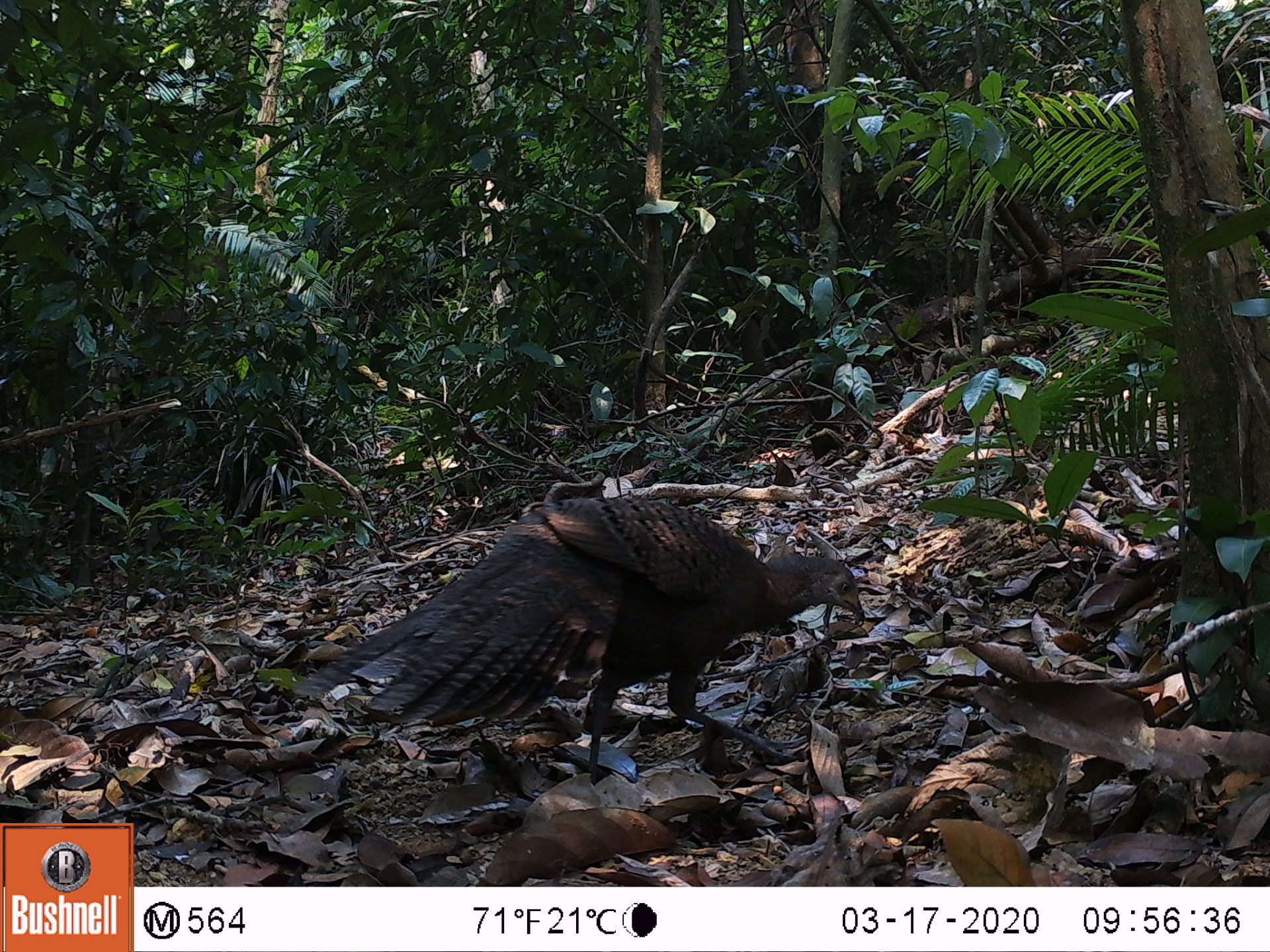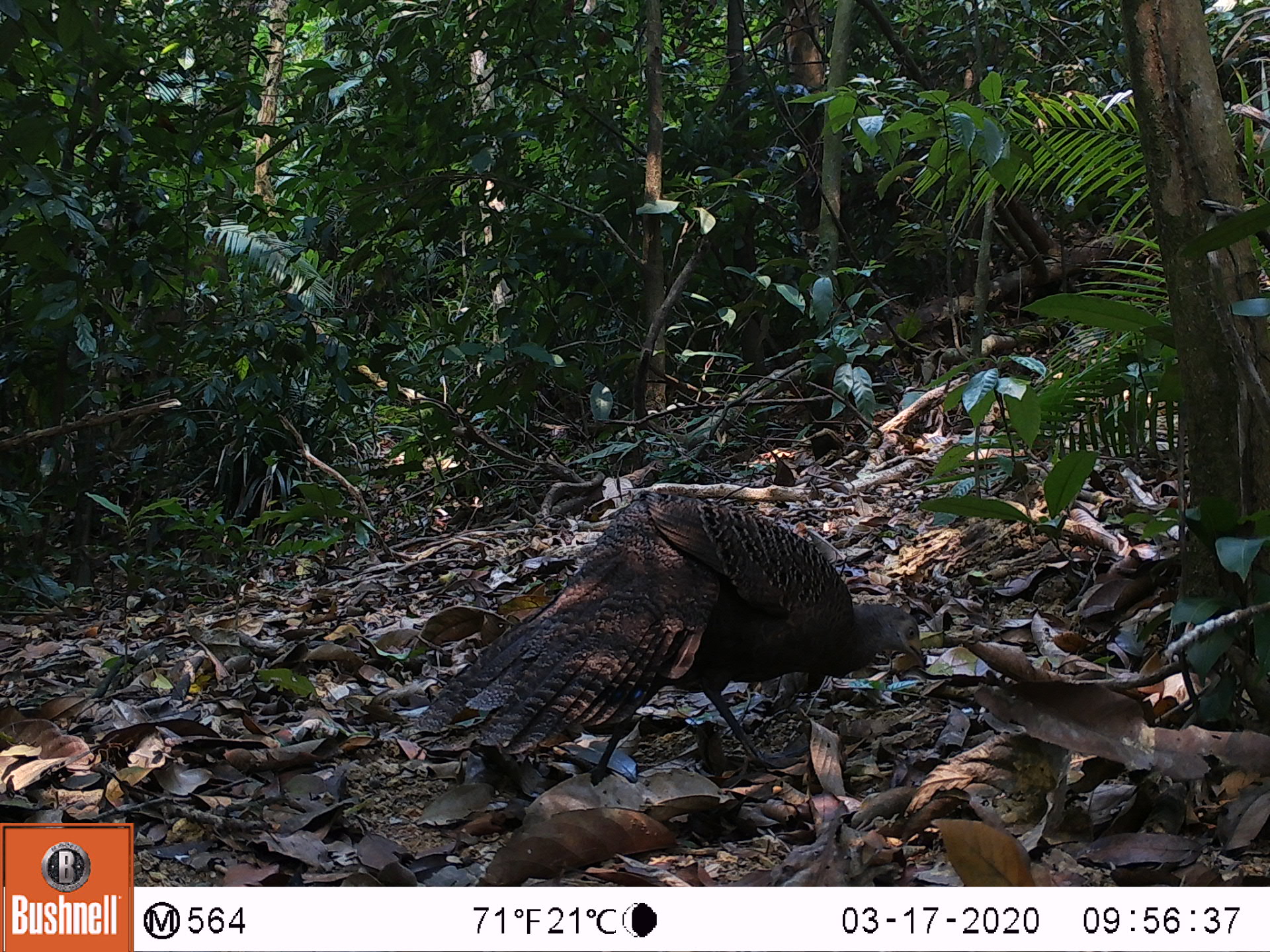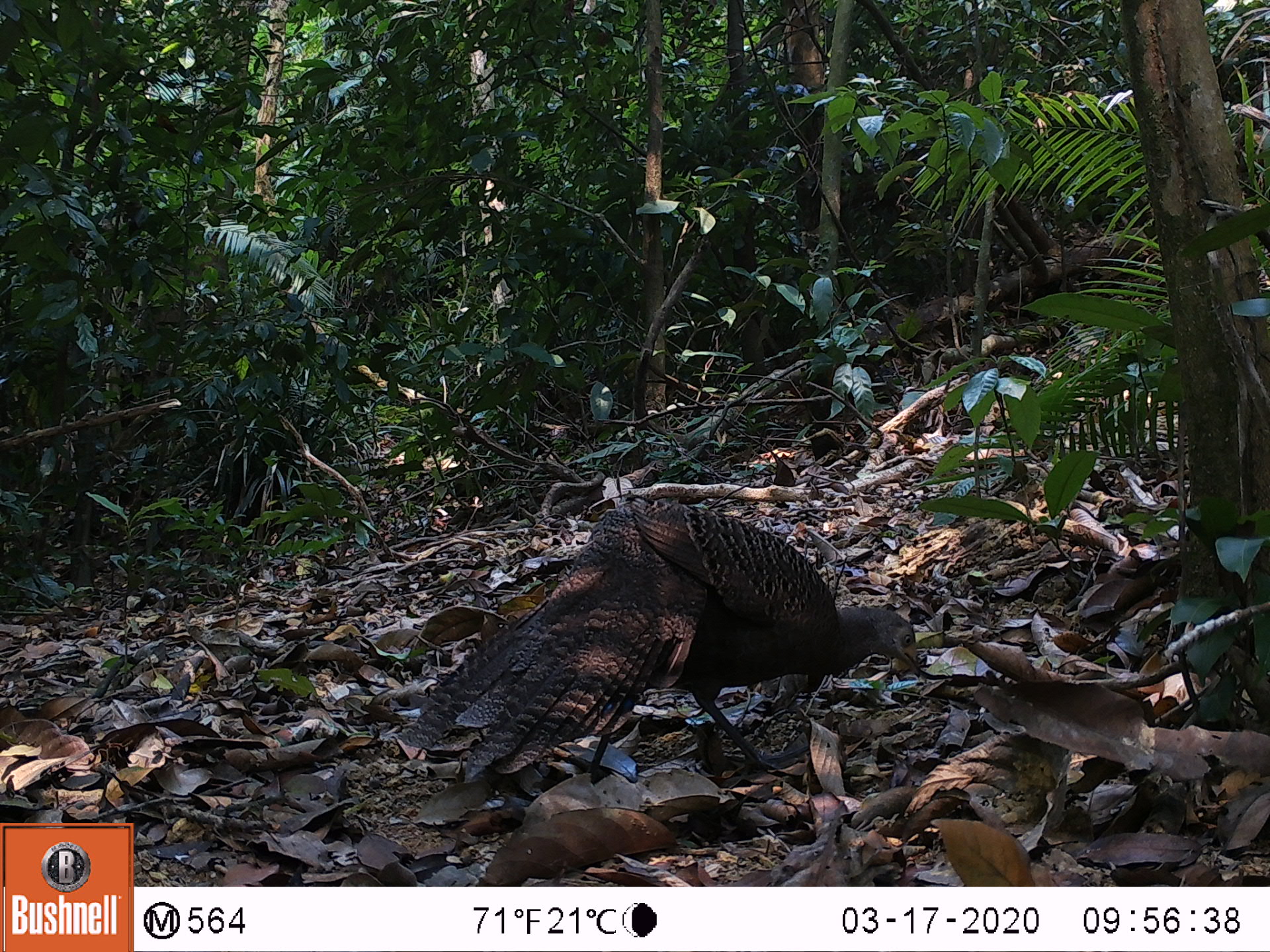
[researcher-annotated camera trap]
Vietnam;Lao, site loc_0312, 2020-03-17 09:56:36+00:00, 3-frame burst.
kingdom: Animalia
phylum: Chordata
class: Aves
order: Galliformes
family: Phasianidae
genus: Polyplectron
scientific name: Polyplectron bicalcaratum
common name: gray peacock-pheasant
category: grey peacock pheasant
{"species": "grey peacock pheasant (gray peacock-pheasant) (Polyplectron bicalcaratum)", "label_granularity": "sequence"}